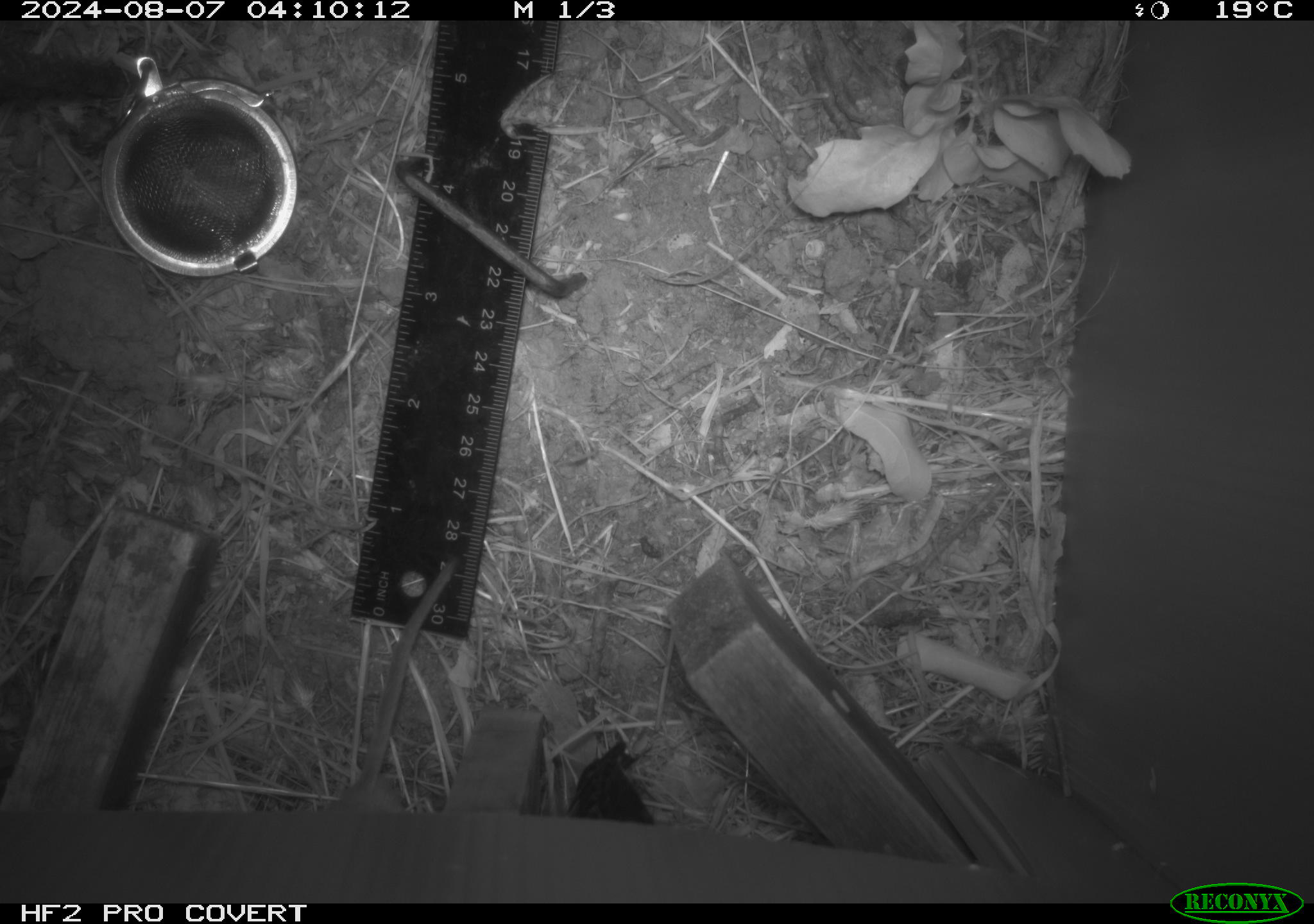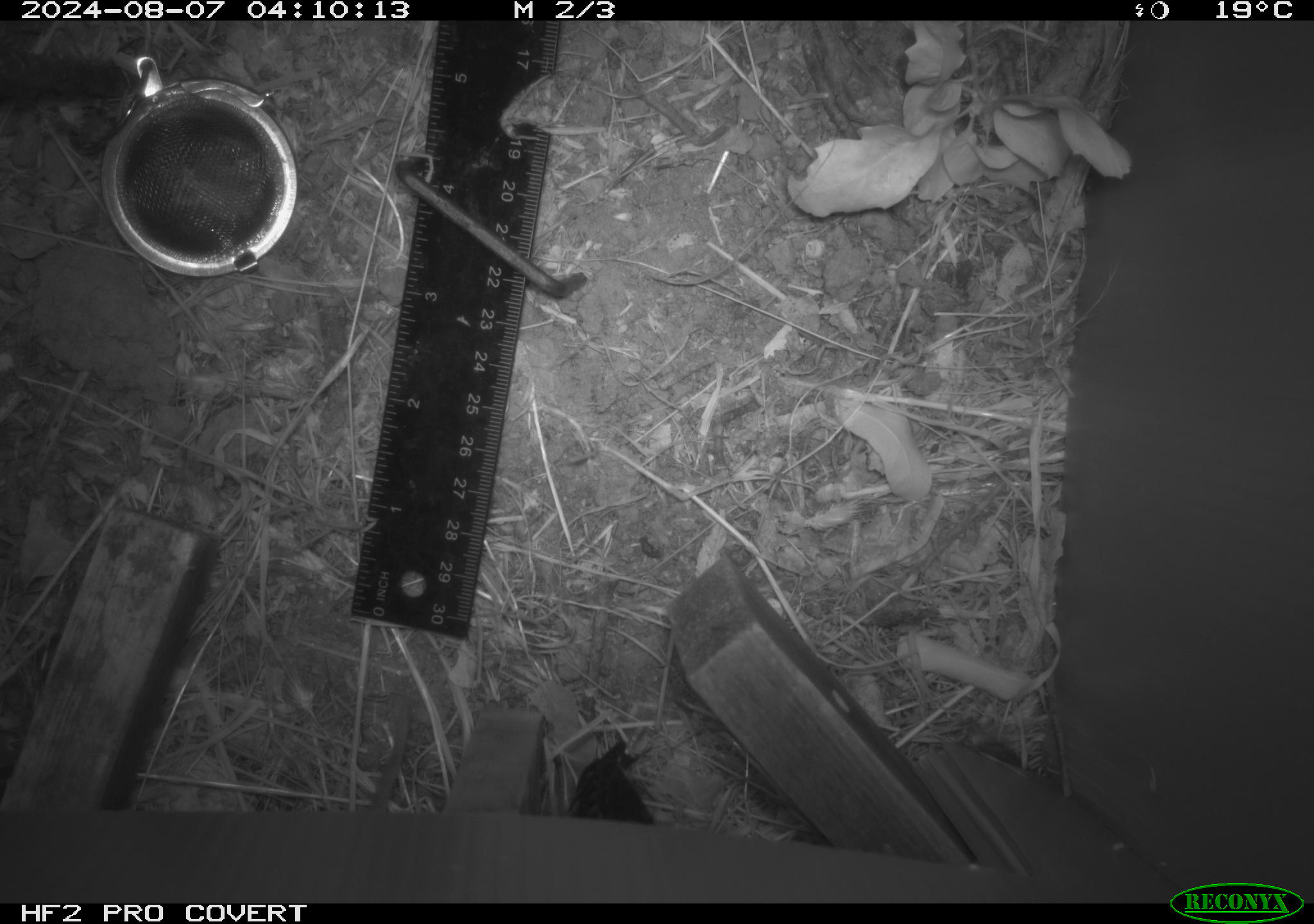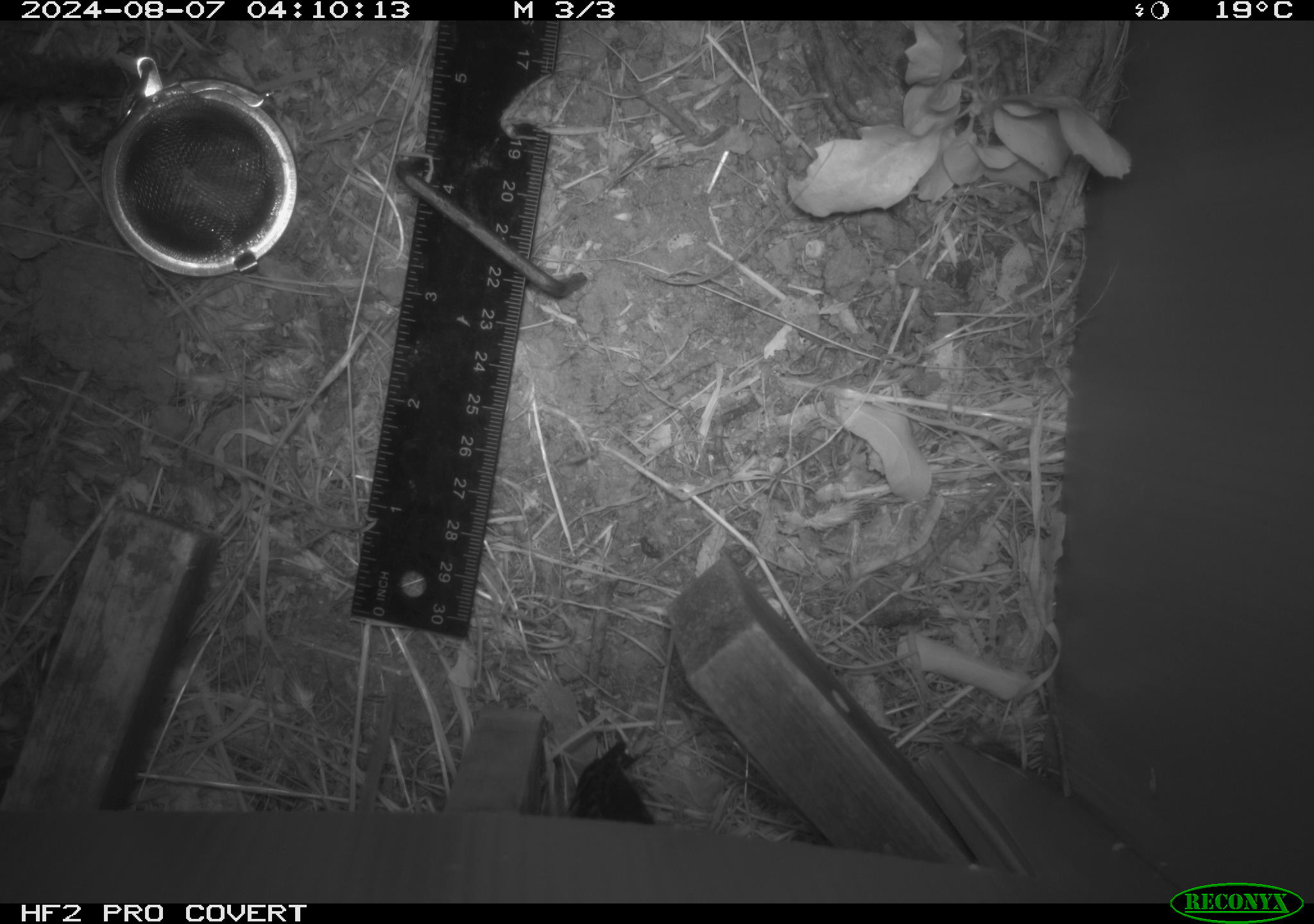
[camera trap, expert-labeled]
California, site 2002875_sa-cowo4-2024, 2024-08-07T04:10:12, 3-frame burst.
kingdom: Animalia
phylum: Chordata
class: Mammalia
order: Rodentia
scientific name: Rodentia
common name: rodent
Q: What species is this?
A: Rodent (Rodentia).